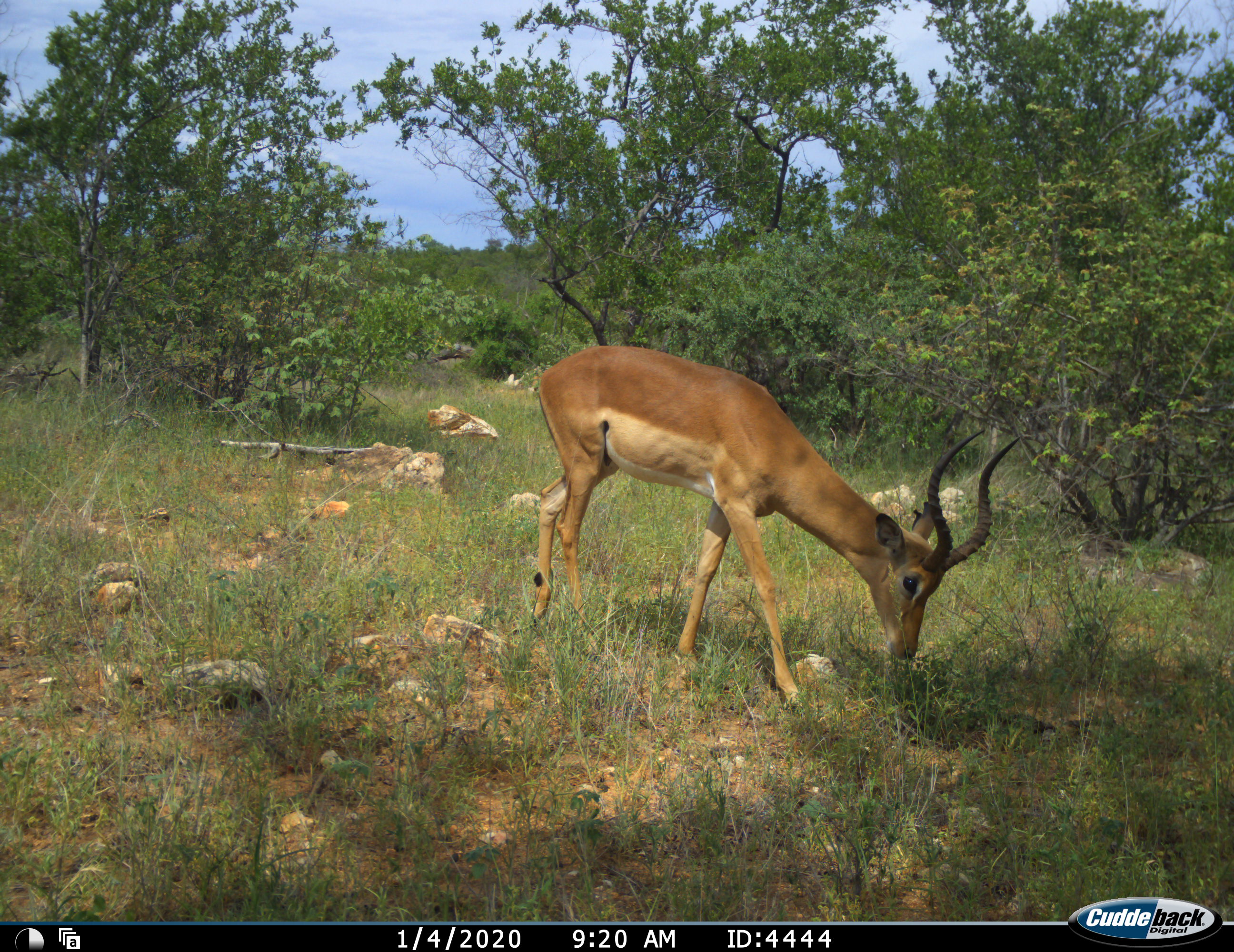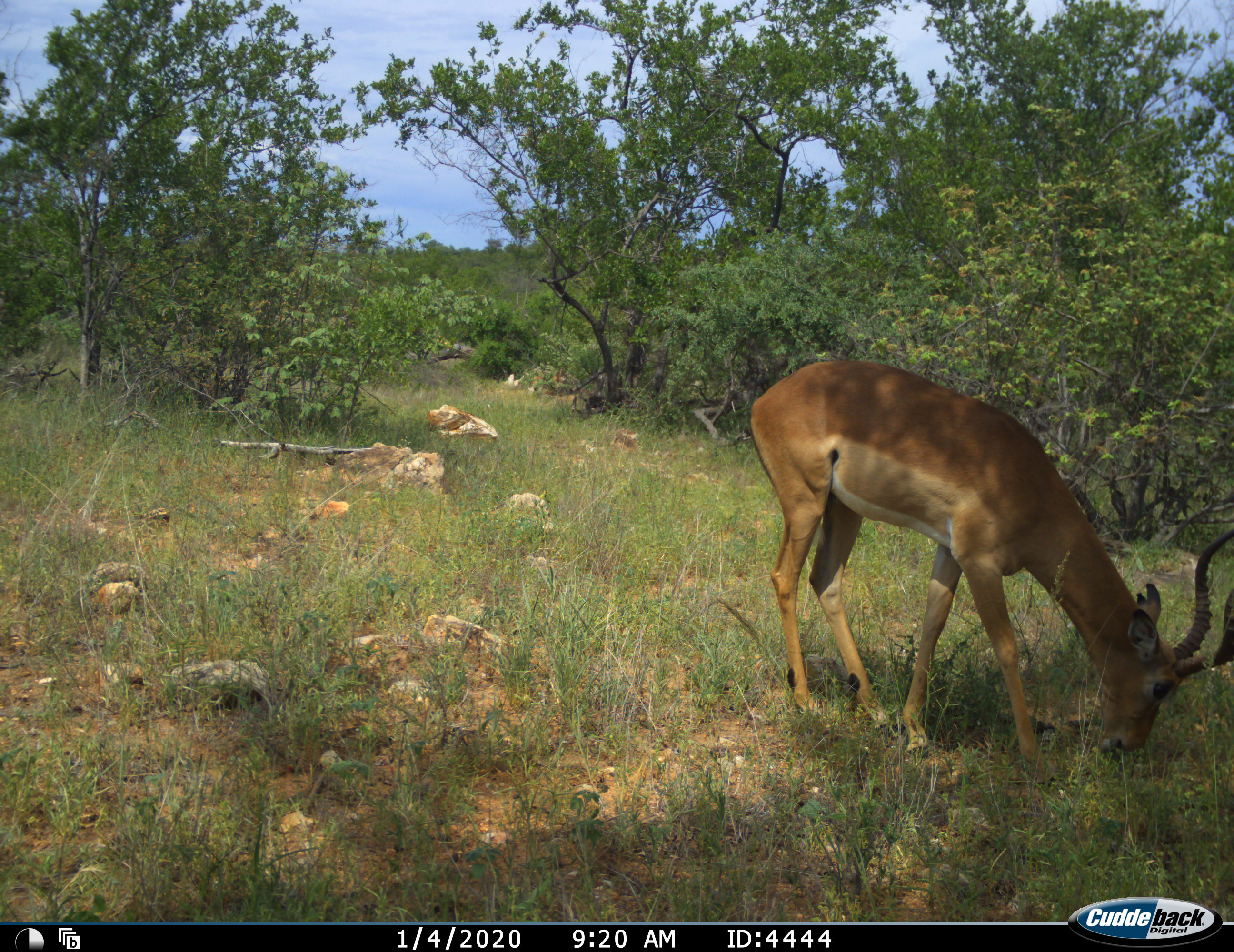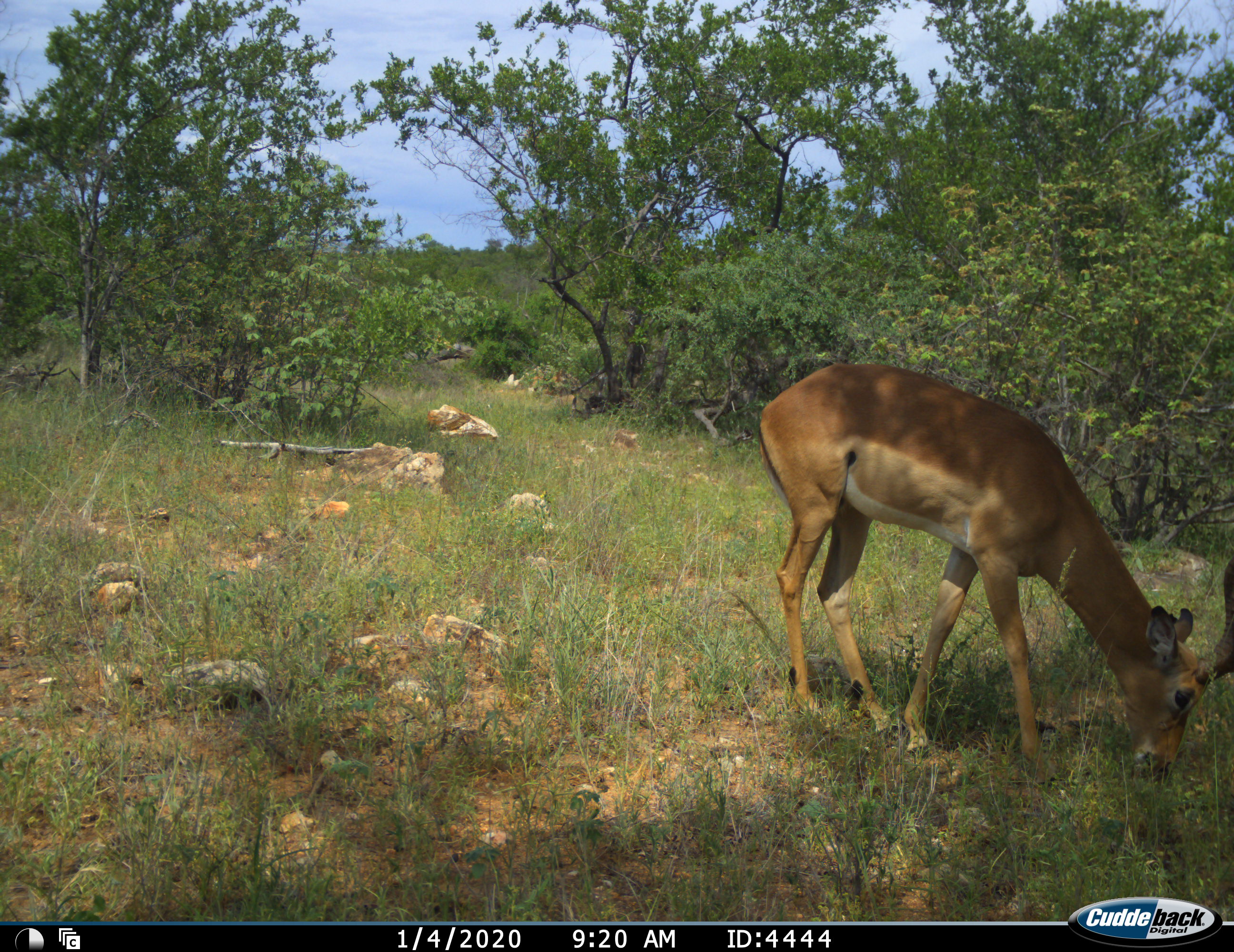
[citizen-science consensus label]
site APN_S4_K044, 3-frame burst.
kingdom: Animalia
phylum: Chordata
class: Mammalia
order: Artiodactyla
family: Bovidae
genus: Aepyceros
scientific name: Aepyceros melampus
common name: impala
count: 1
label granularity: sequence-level